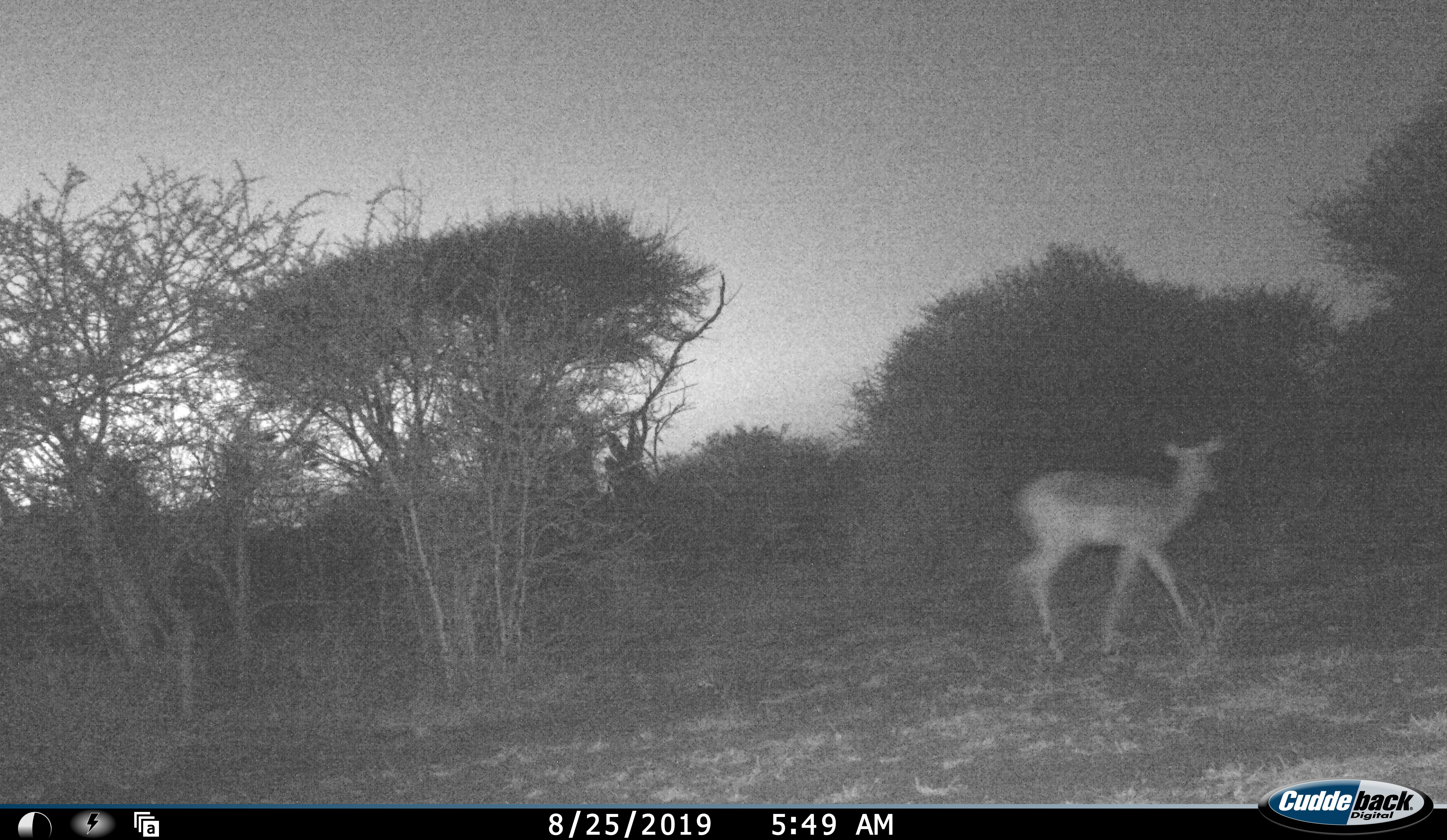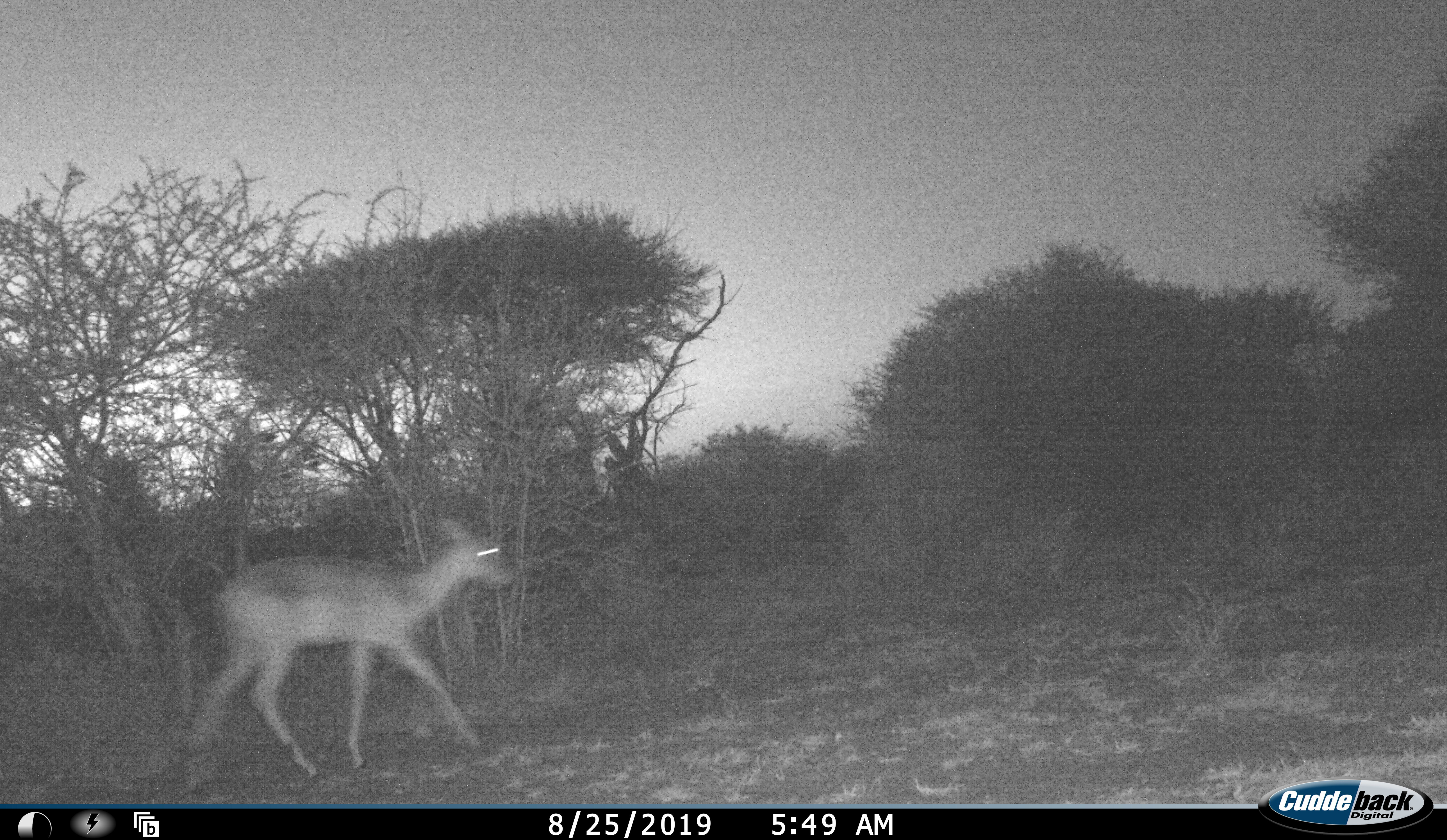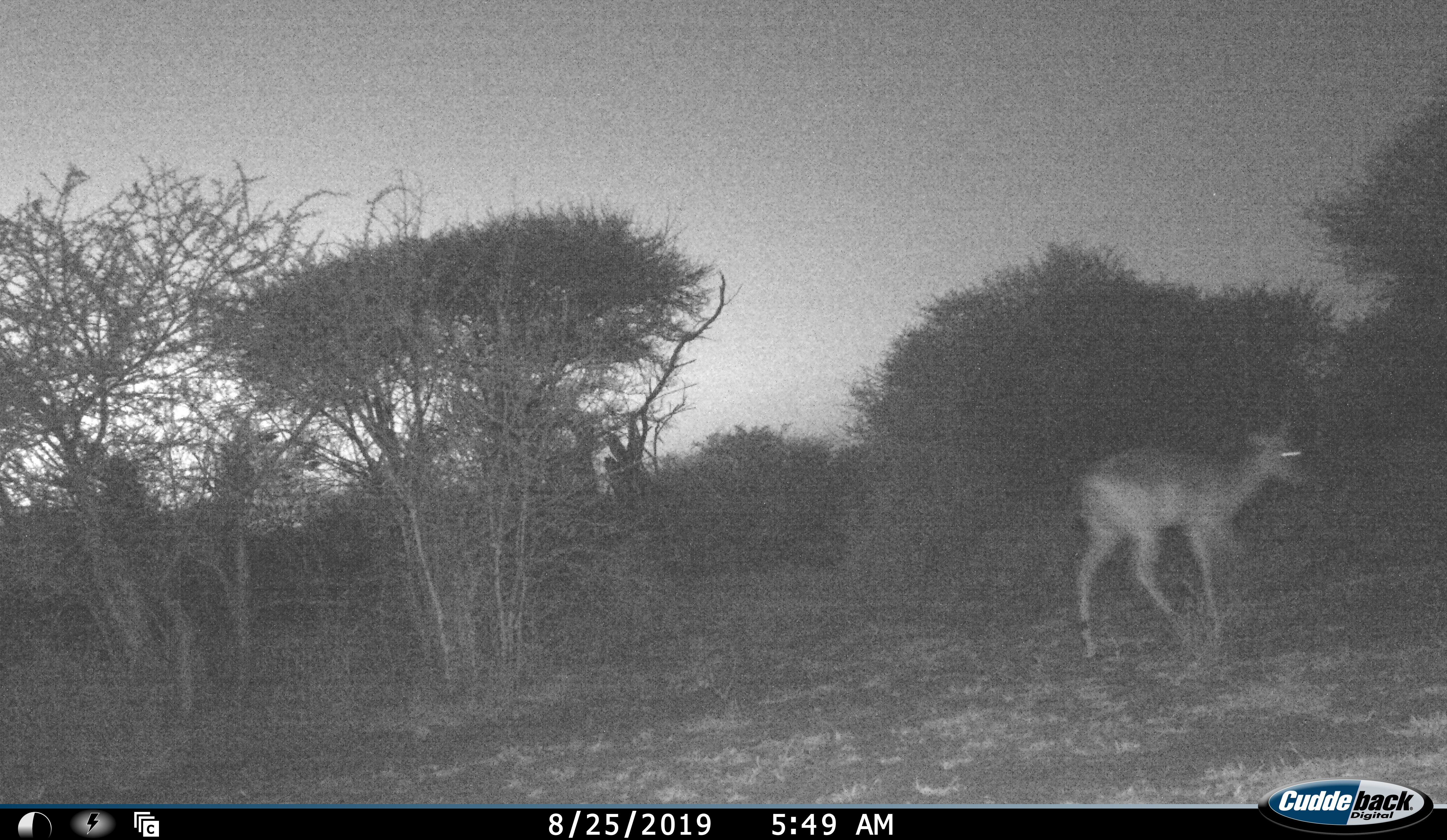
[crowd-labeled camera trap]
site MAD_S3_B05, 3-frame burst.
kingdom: Animalia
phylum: Chordata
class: Mammalia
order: Artiodactyla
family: Bovidae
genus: Aepyceros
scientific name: Aepyceros melampus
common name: impala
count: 1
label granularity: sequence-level